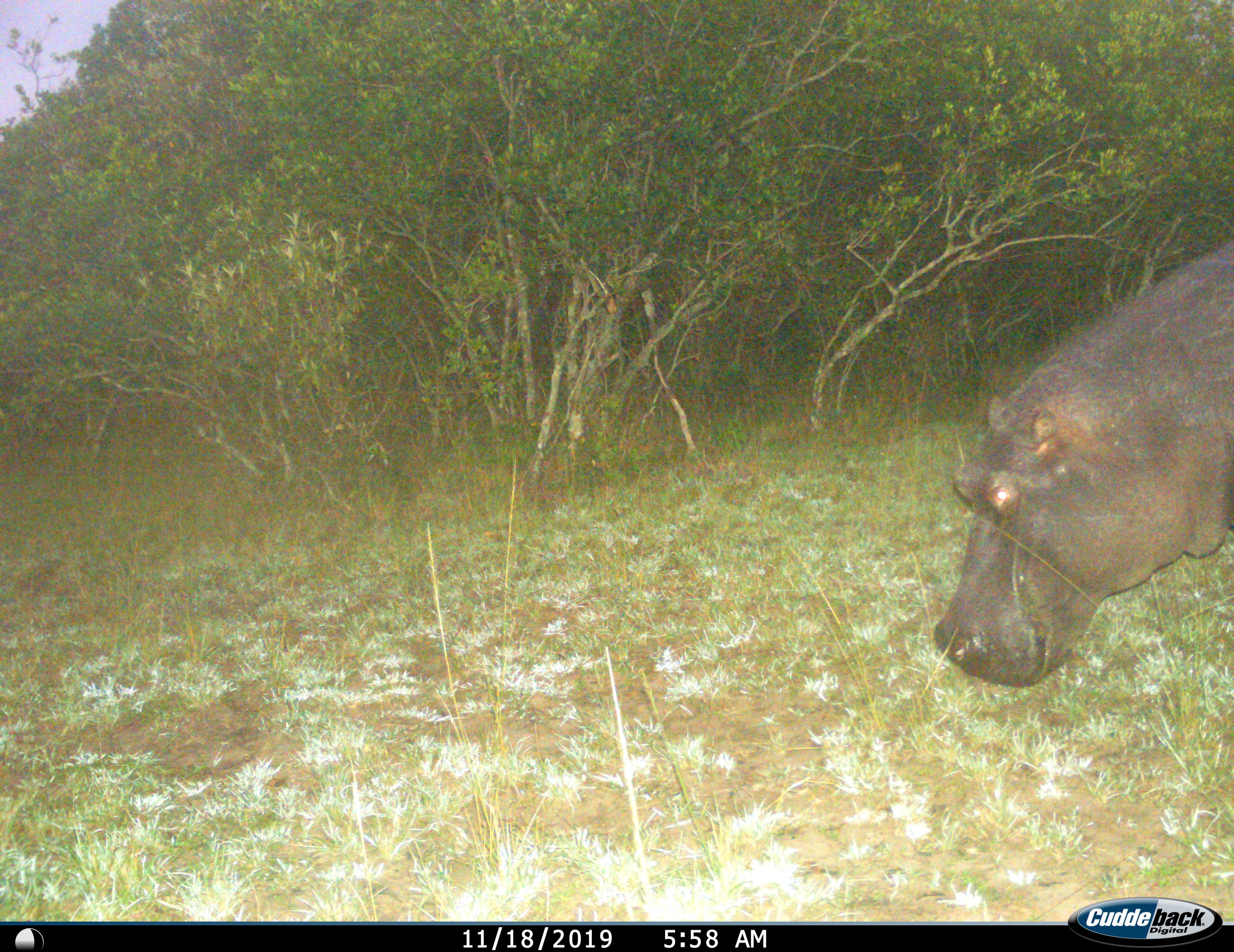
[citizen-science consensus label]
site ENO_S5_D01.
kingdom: Animalia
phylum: Chordata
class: Mammalia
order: Artiodactyla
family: Hippopotamidae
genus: Hippopotamus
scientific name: Hippopotamus amphibius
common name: hippopotamus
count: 1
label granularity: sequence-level